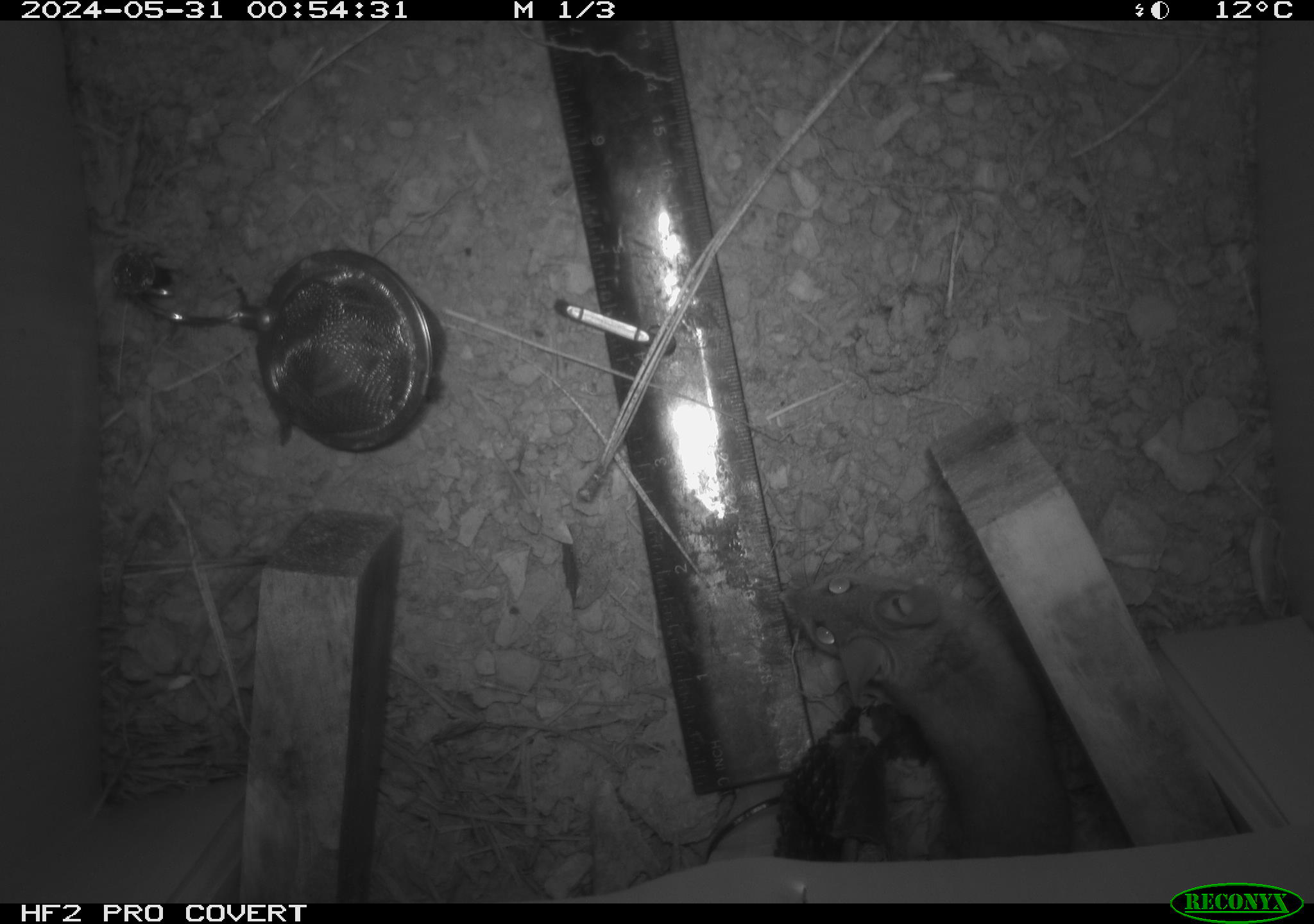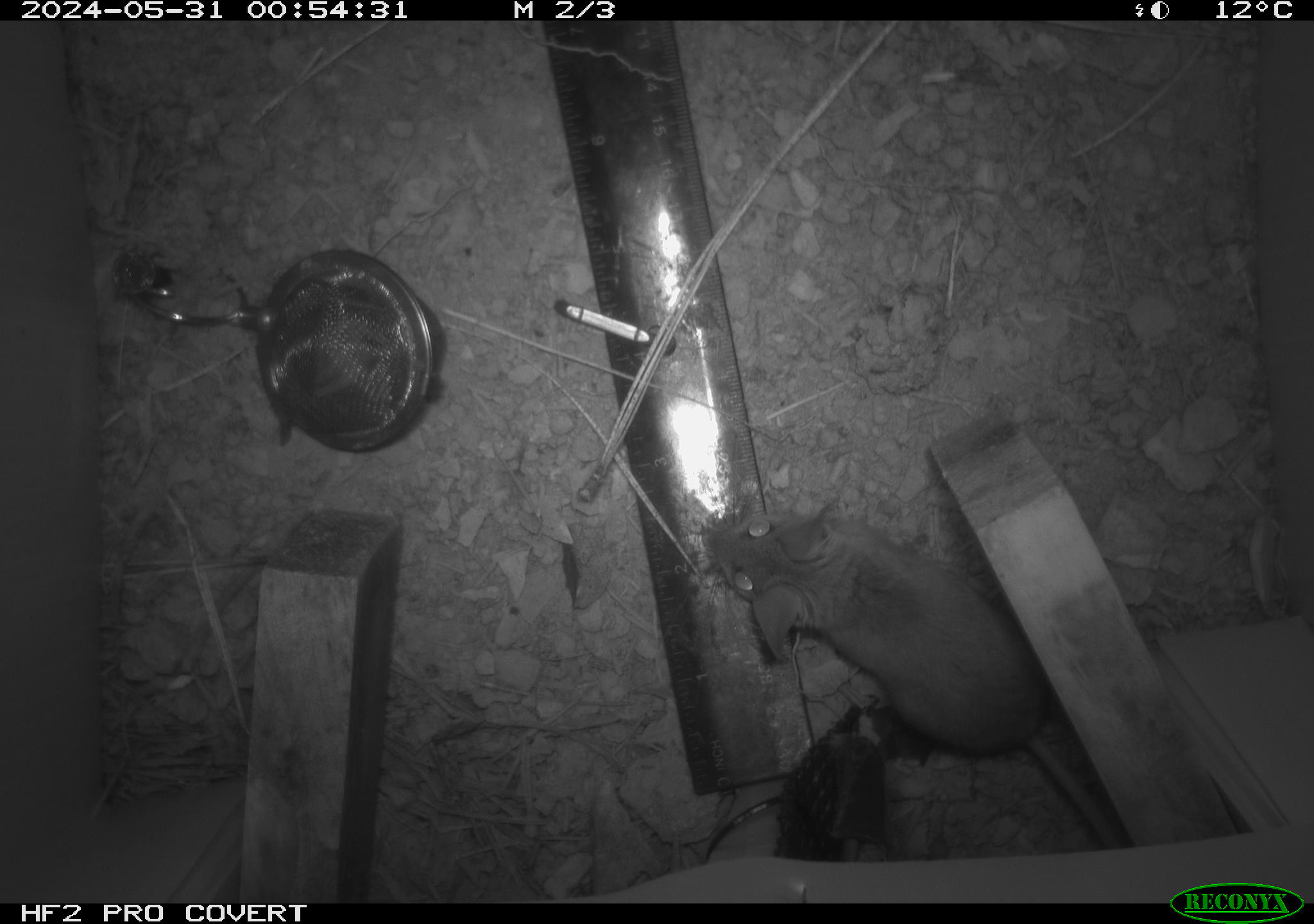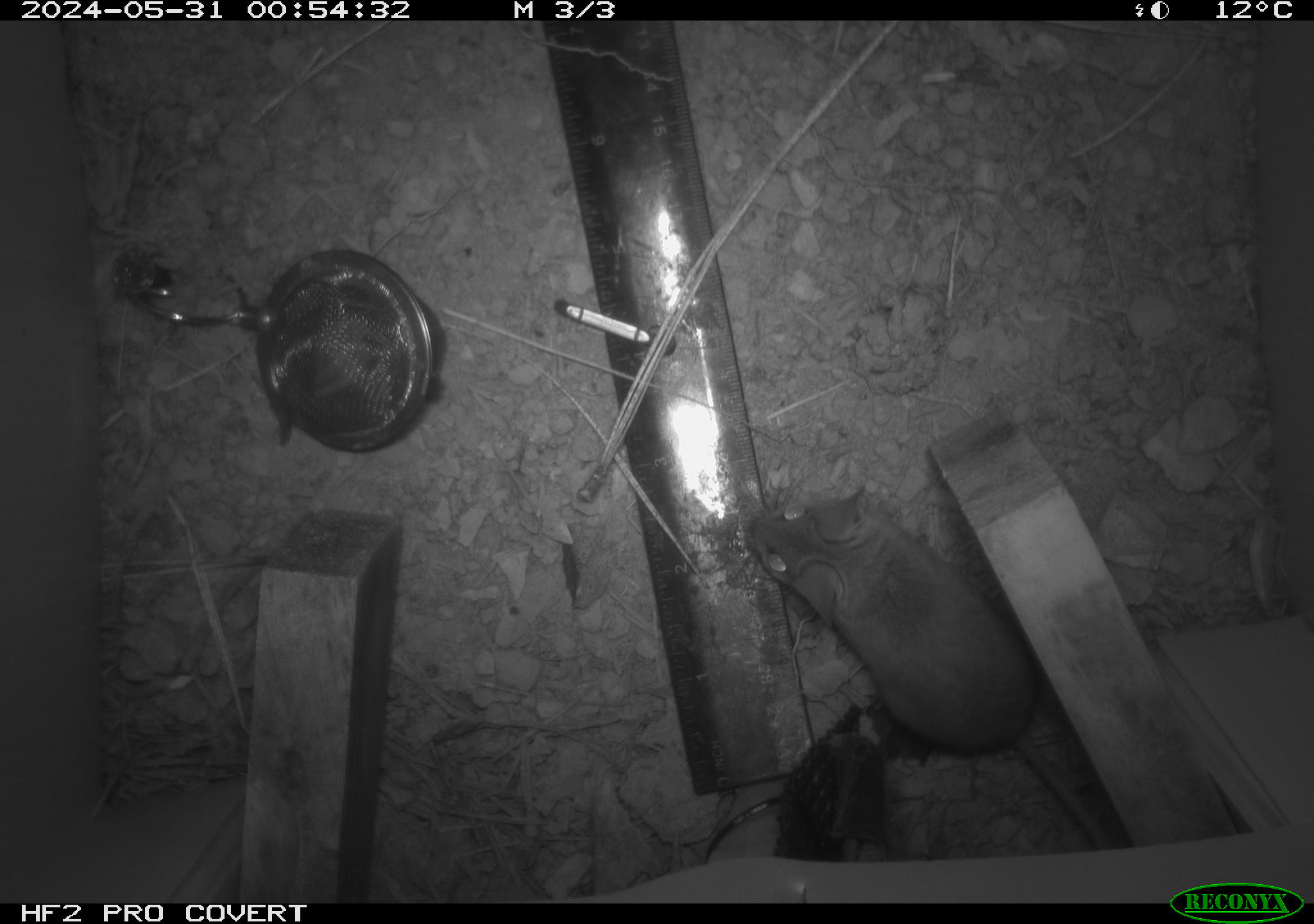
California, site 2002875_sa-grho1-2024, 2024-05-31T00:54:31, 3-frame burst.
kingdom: Animalia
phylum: Chordata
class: Mammalia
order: Rodentia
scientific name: Rodentia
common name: mouse species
Mouse species (Rodentia).